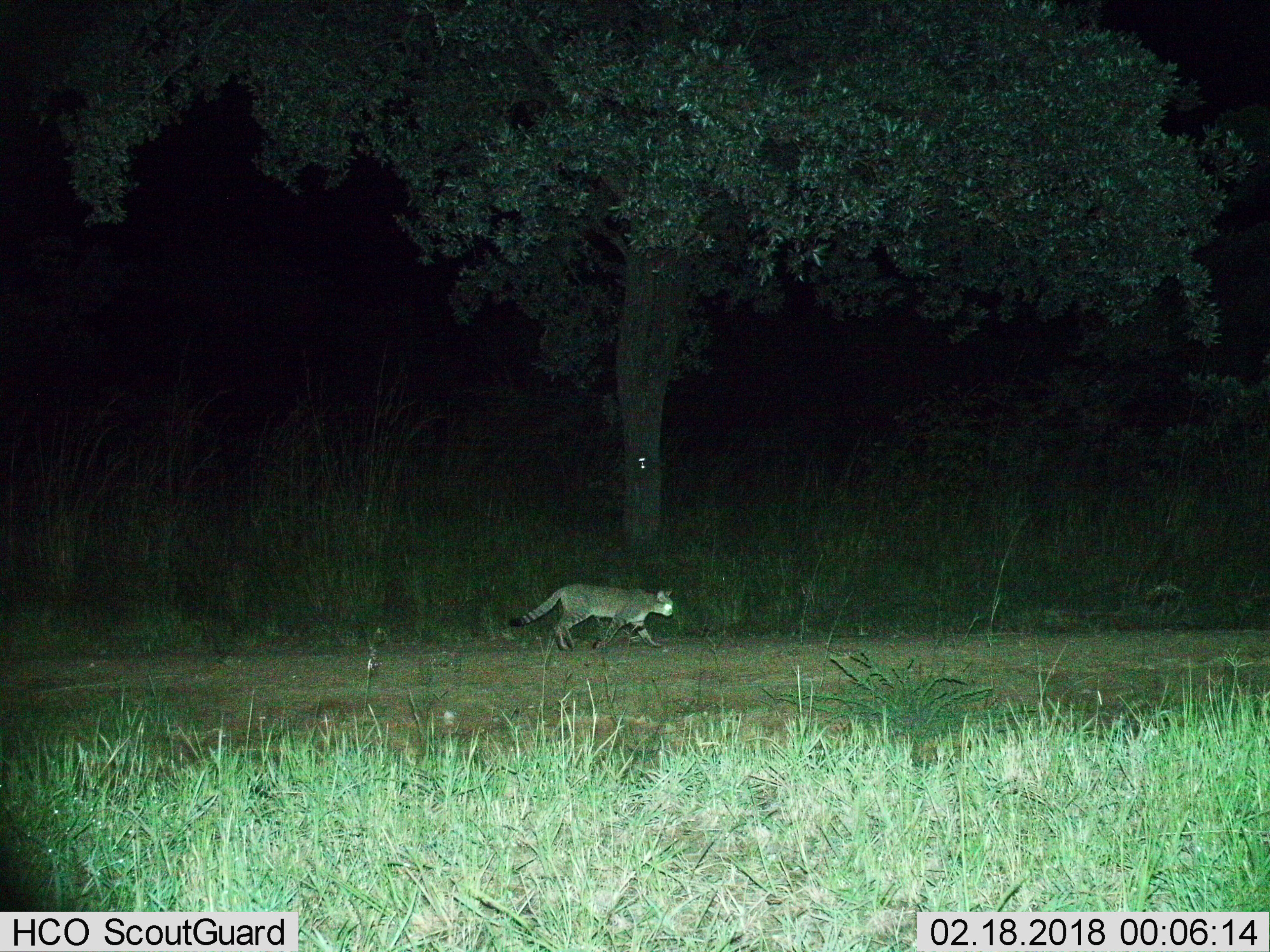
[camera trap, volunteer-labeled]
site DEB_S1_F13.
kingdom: Animalia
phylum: Chordata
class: Mammalia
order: Carnivora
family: Felidae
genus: Felis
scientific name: Felis lybica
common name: african wild cat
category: africanwildcat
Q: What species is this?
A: Africanwildcat (african wild cat) (Felis lybica).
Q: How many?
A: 1.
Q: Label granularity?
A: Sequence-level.